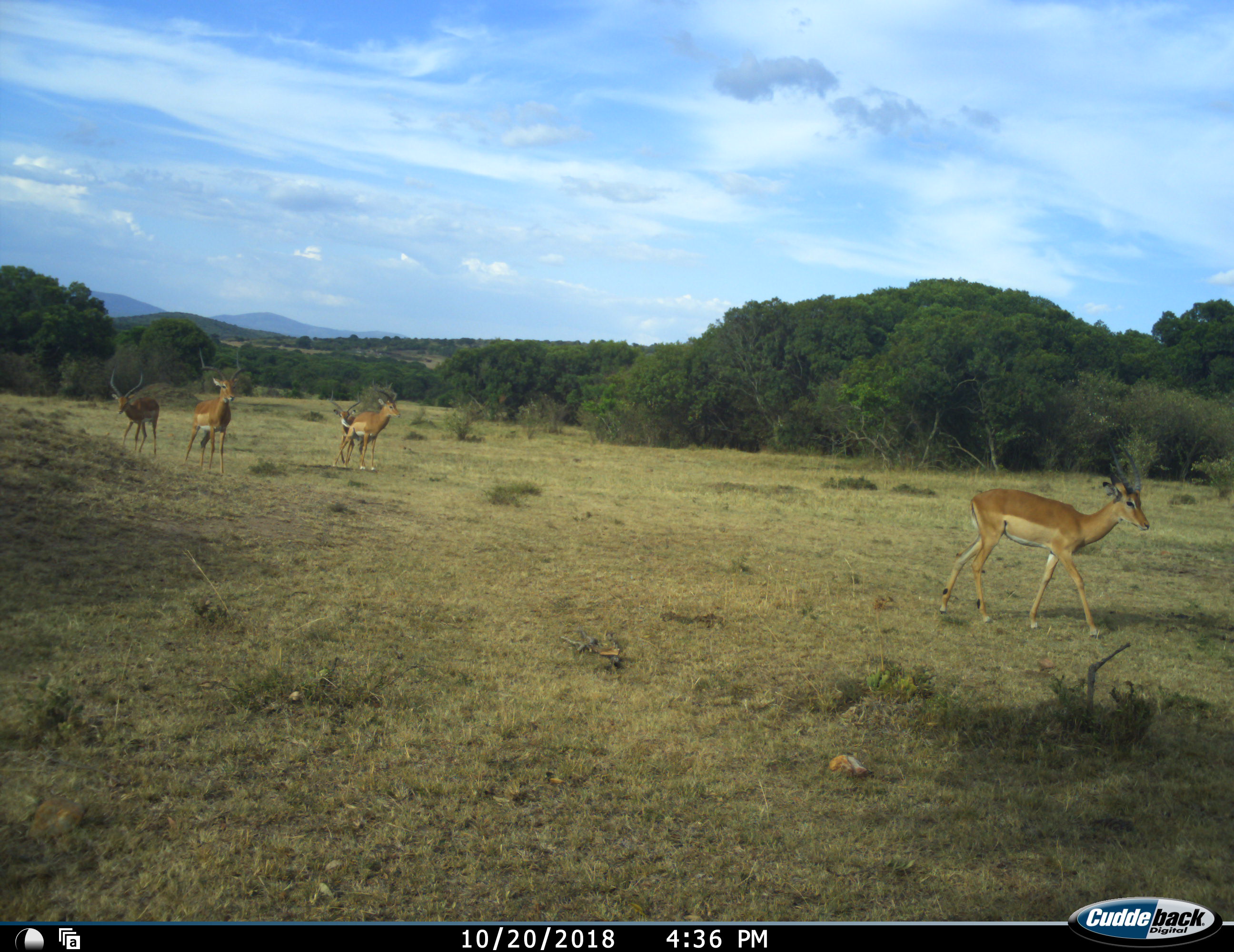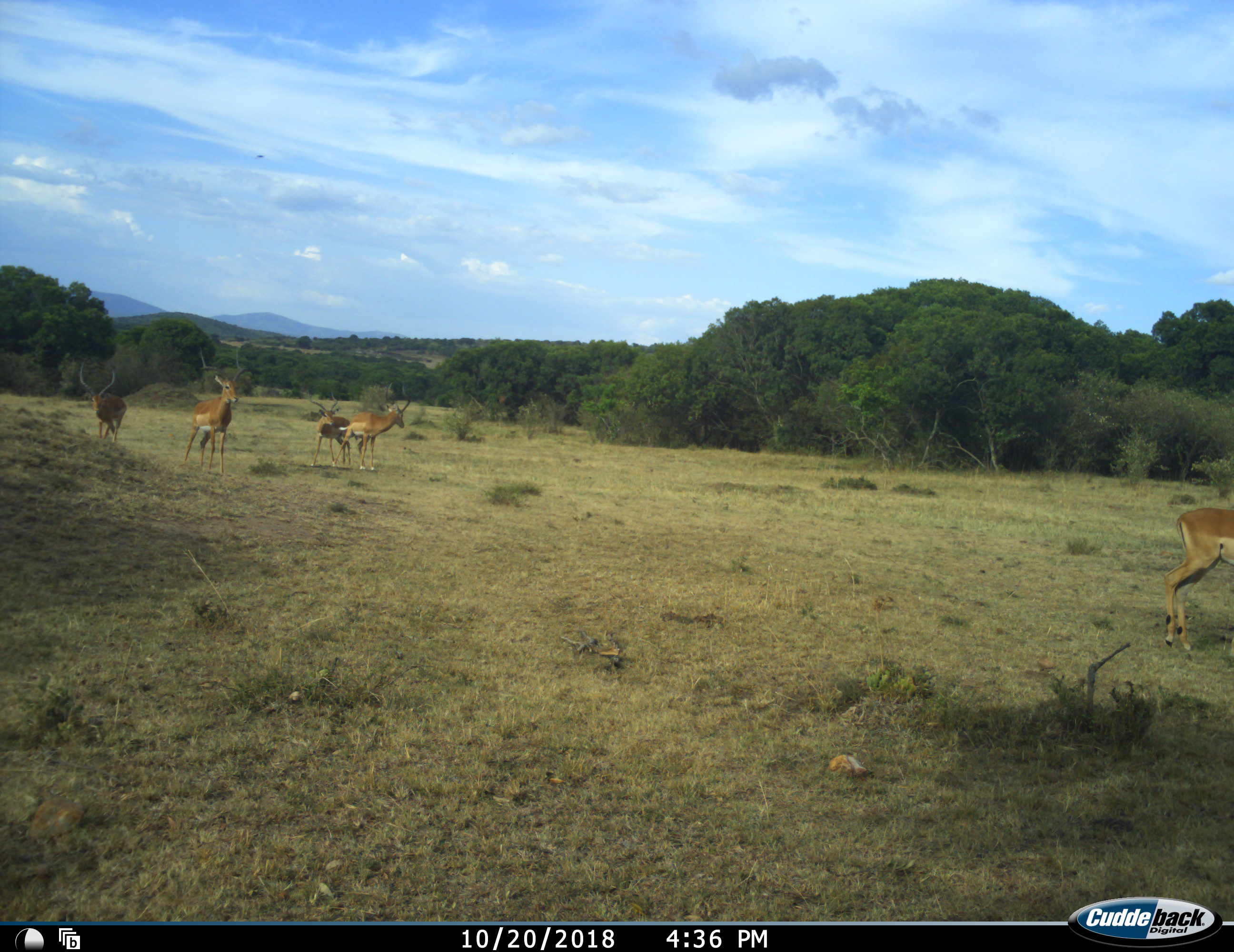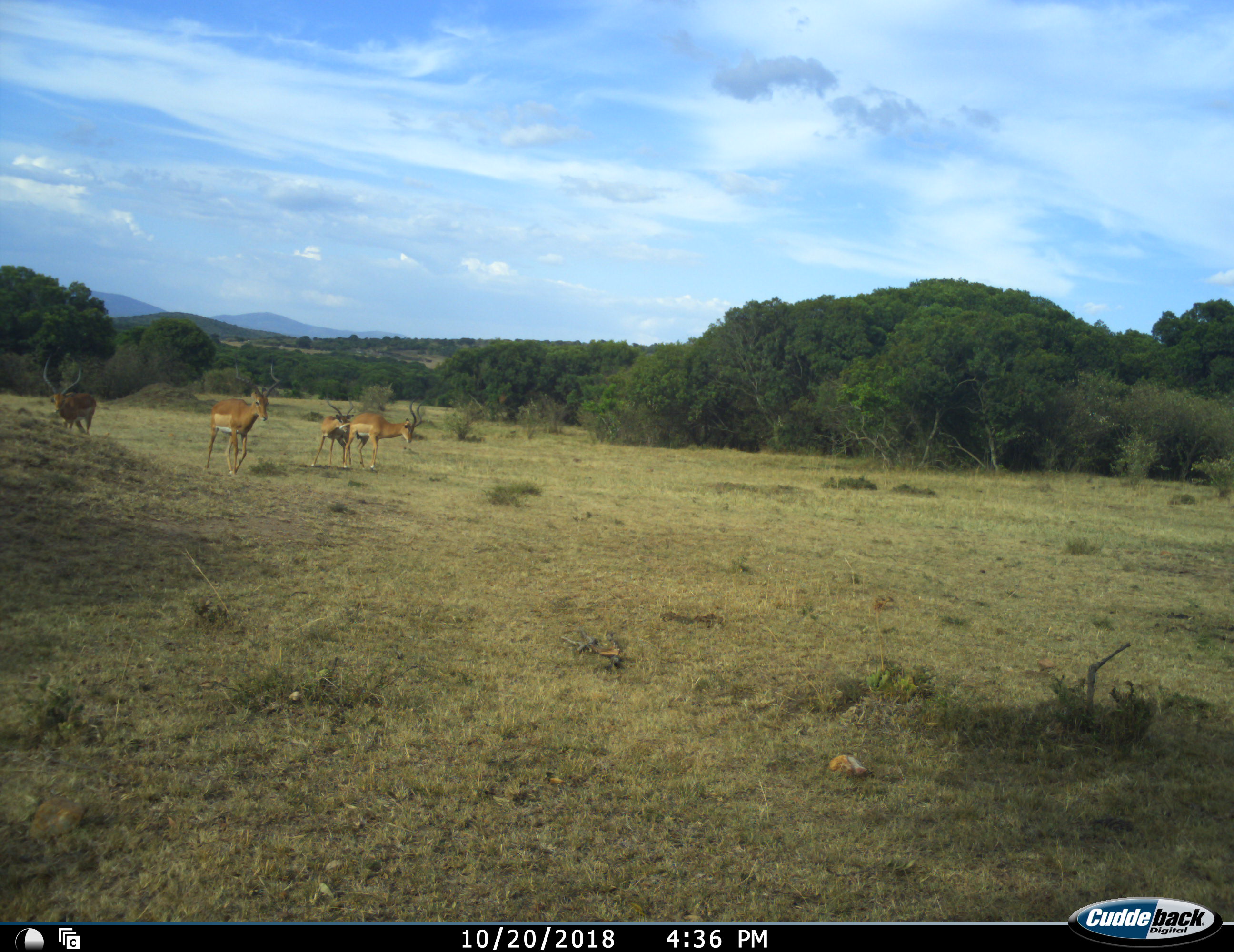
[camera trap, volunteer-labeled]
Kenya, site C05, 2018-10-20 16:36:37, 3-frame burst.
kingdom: Animalia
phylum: Chordata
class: Mammalia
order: Artiodactyla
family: Bovidae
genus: Aepyceros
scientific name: Aepyceros melampus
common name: impala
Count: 5.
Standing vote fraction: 44%.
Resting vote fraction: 0%.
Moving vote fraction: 89%.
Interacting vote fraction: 11%.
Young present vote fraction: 0%.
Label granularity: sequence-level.